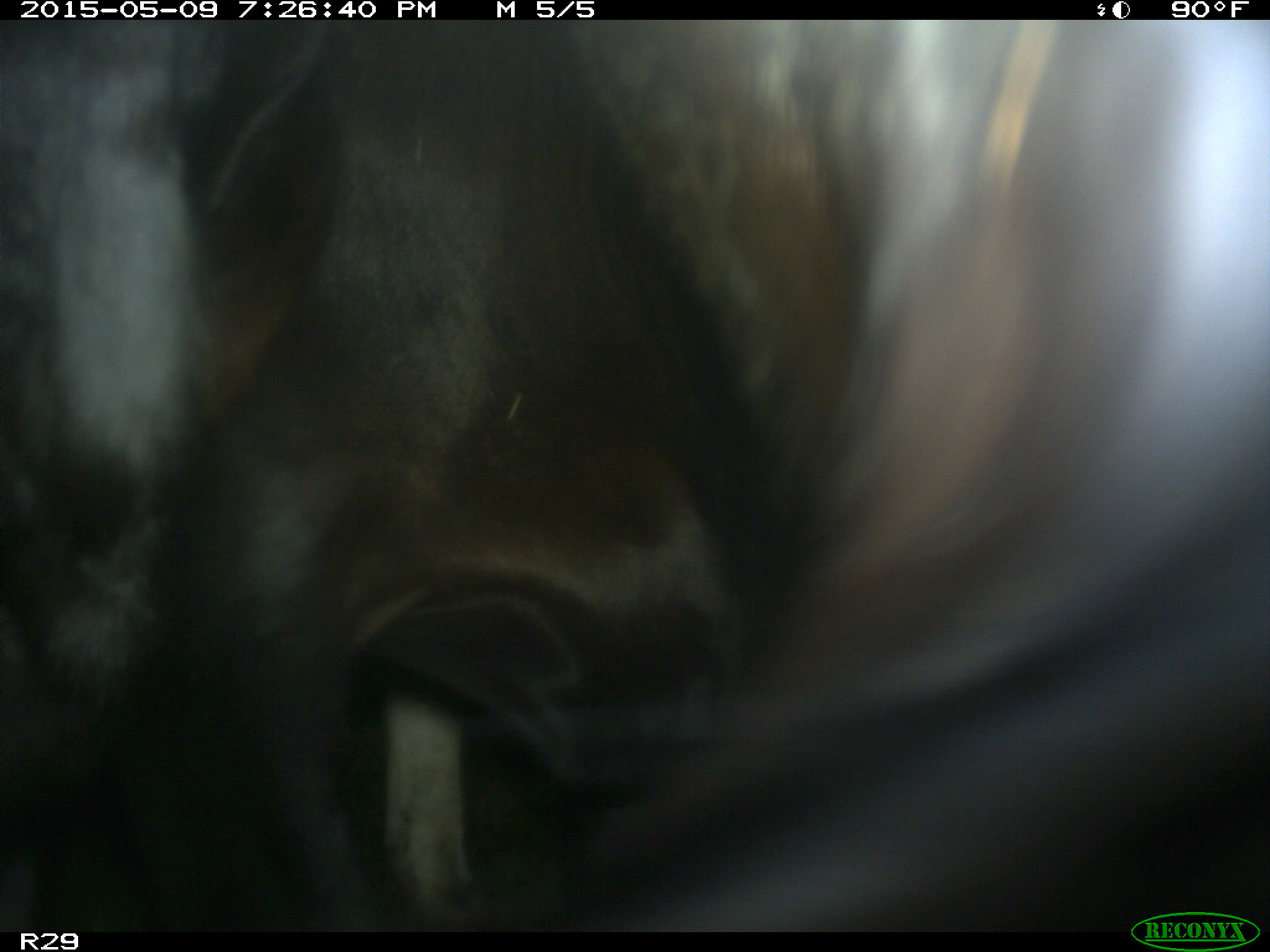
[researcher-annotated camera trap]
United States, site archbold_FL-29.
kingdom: Animalia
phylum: Chordata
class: Mammalia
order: Artiodactyla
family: Bovidae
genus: Bos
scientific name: Bos taurus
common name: domestic cow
Bos taurus (domestic cow).